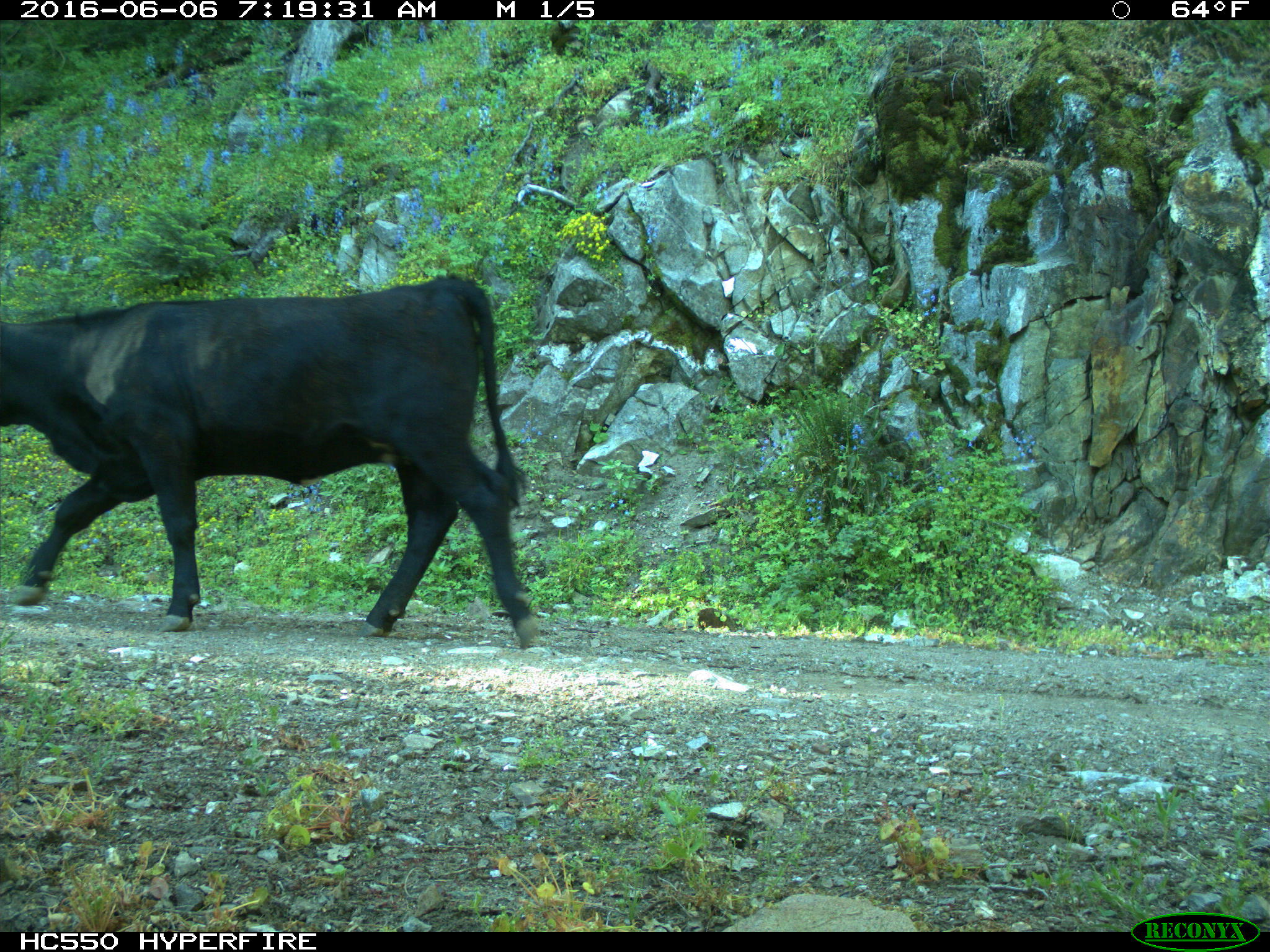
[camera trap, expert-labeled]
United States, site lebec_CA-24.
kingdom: Animalia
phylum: Chordata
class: Mammalia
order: Artiodactyla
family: Bovidae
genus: Bos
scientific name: Bos taurus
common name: domestic cow